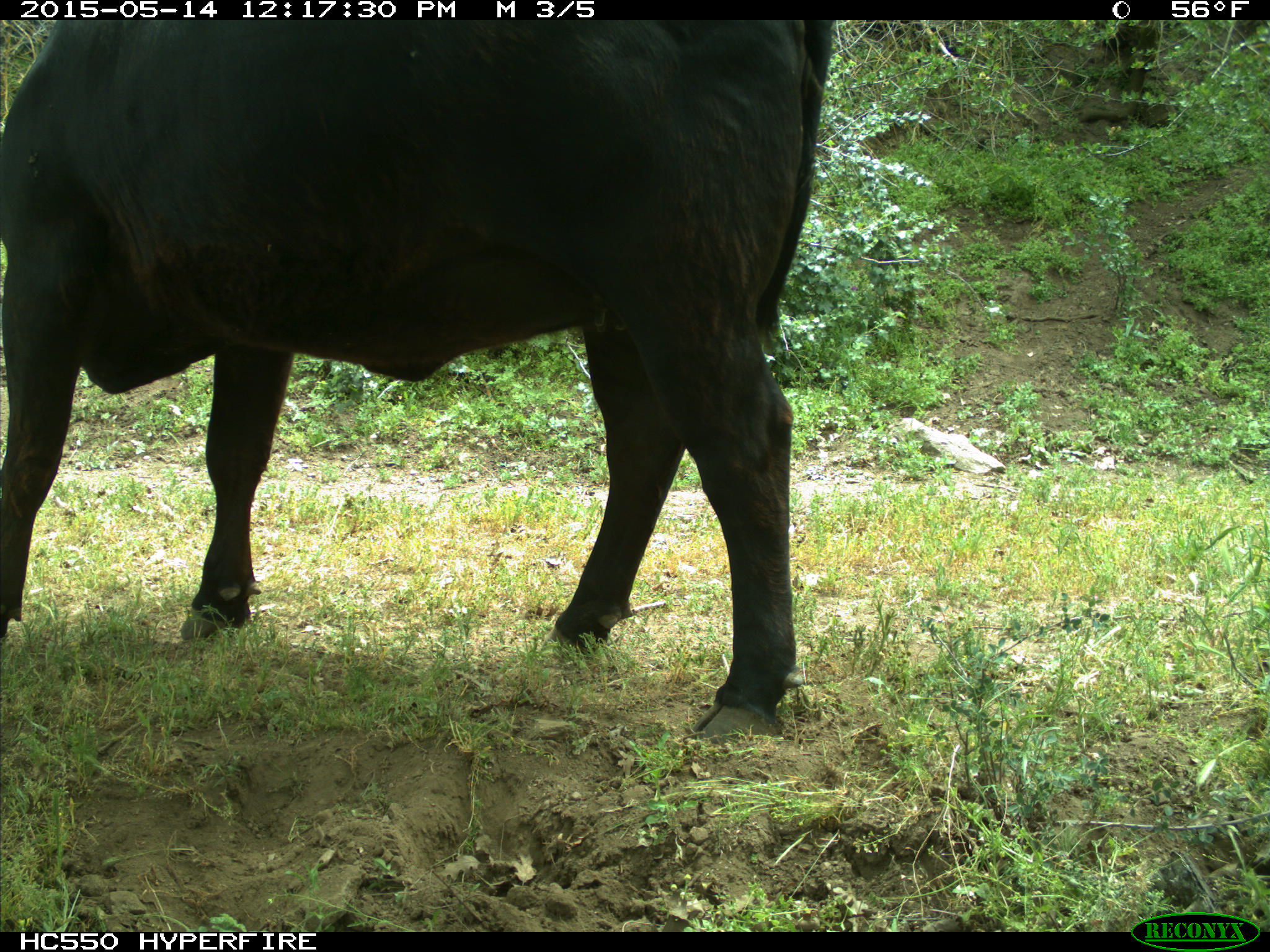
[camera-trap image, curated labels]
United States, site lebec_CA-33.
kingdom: Animalia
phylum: Chordata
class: Mammalia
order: Artiodactyla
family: Bovidae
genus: Bos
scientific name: Bos taurus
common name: domestic cow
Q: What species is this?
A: Bos taurus (domestic cow).